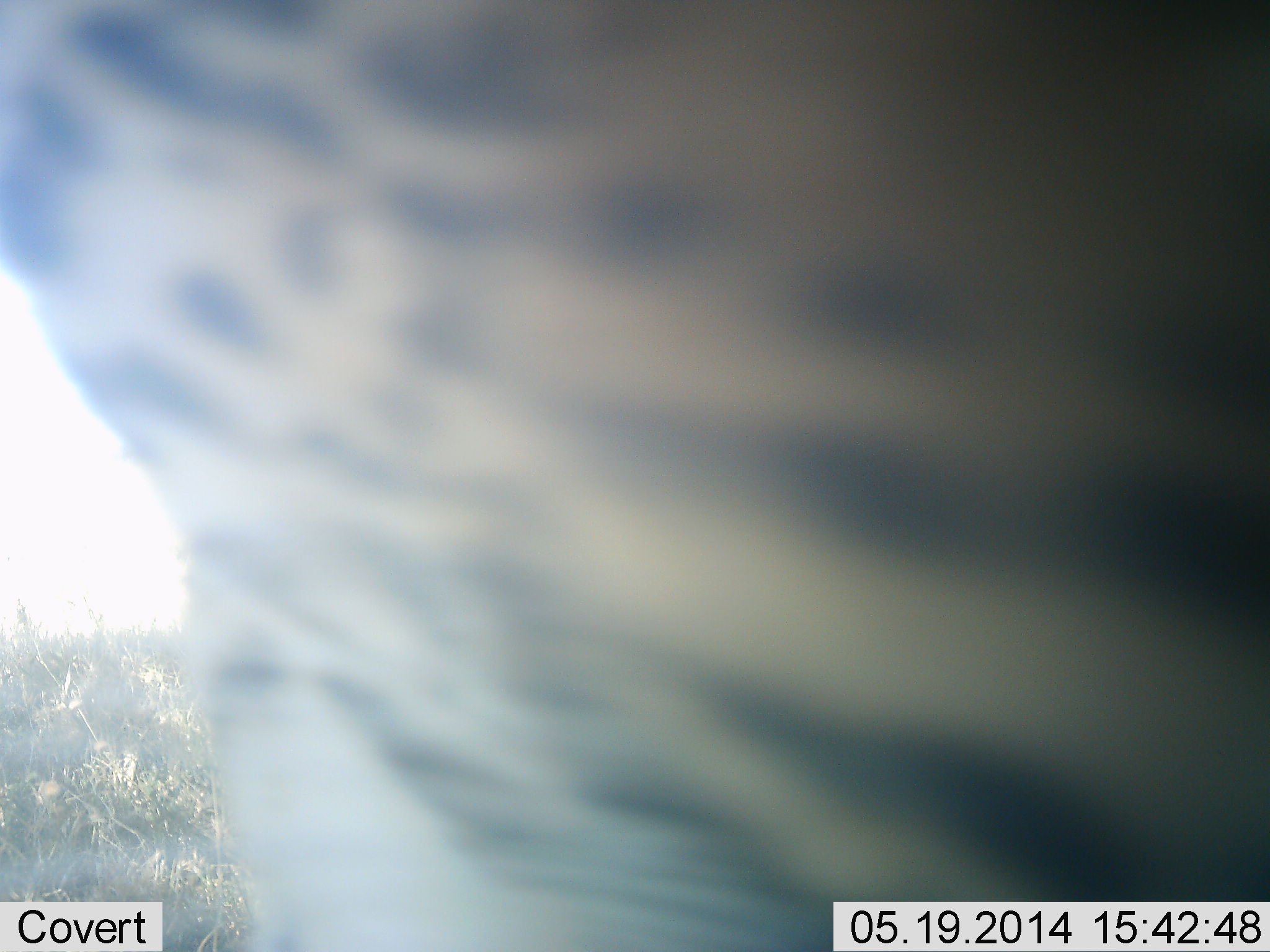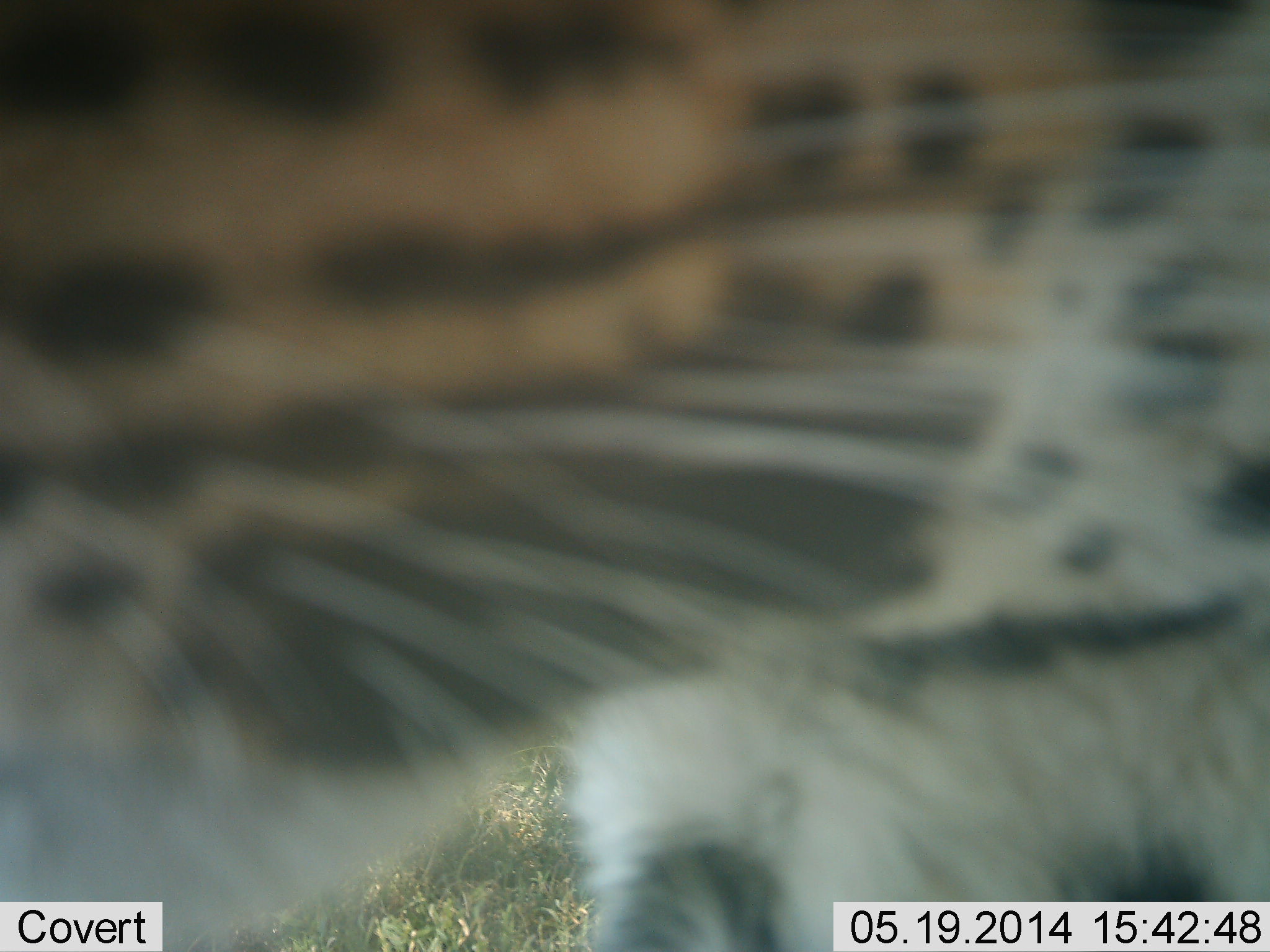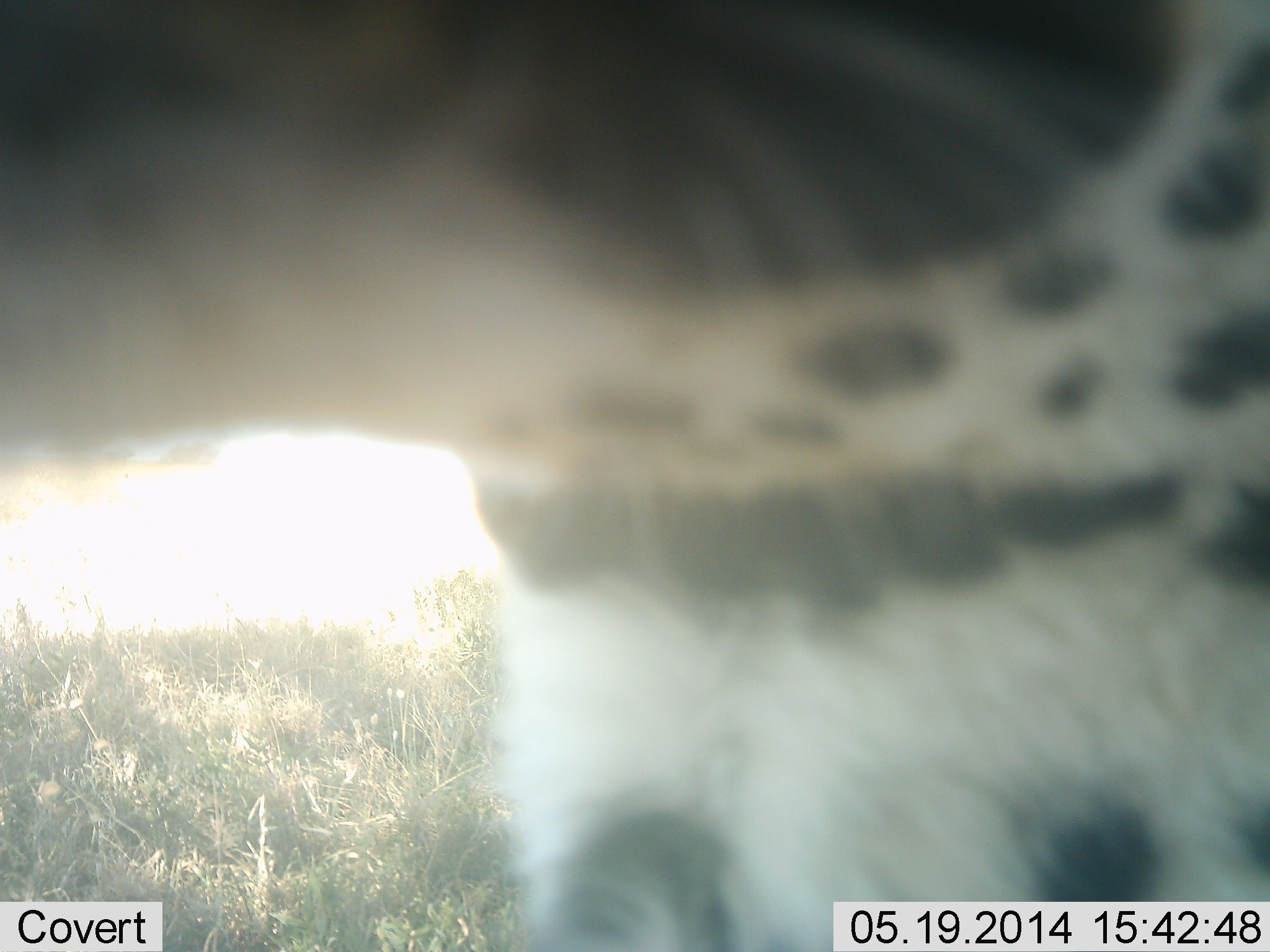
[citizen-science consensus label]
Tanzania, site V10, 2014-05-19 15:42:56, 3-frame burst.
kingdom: Animalia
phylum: Chordata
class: Mammalia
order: Carnivora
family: Felidae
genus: Panthera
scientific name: Panthera pardus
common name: leopard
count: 1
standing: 50%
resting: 0%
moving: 30%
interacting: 20%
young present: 0%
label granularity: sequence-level